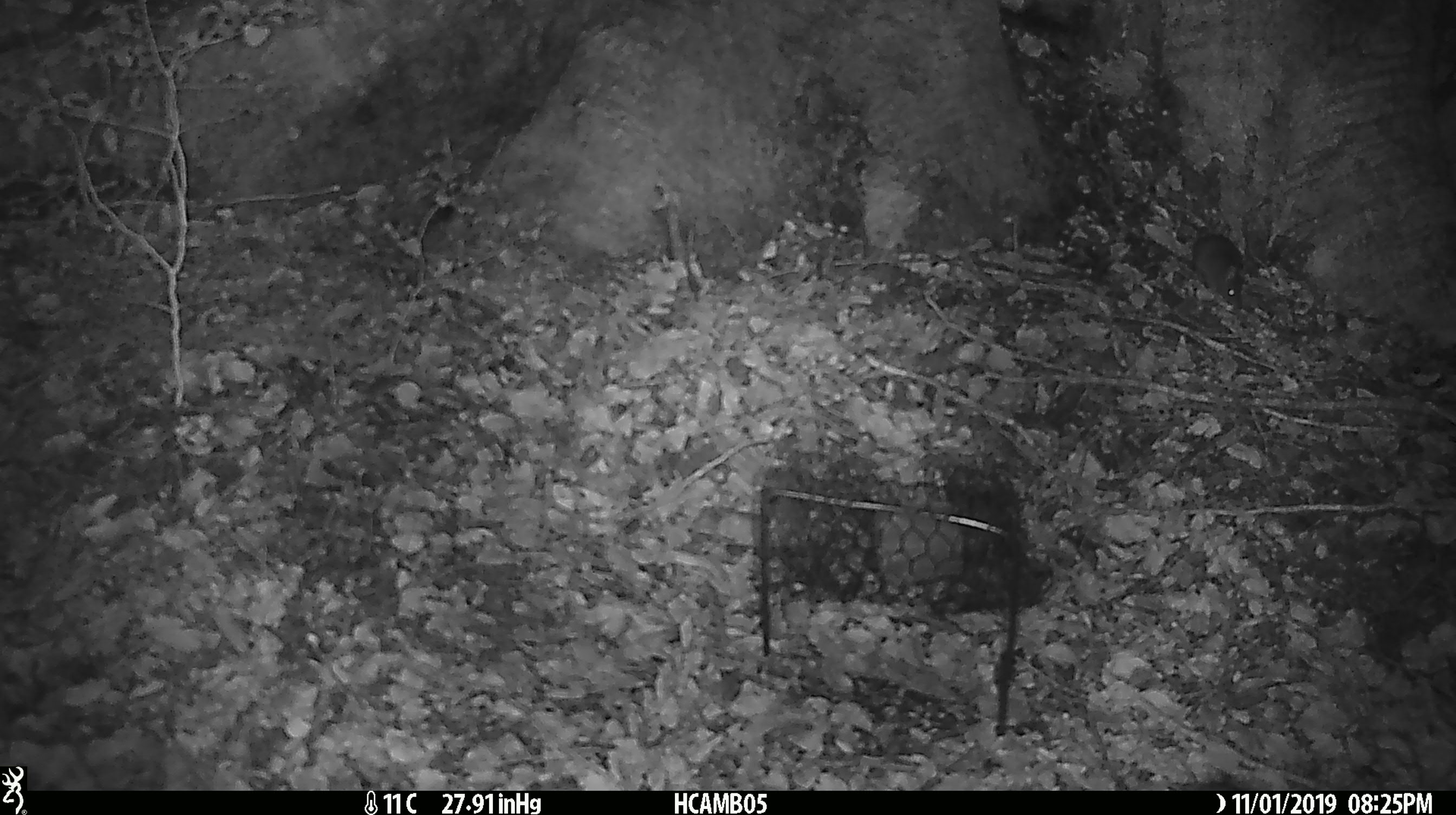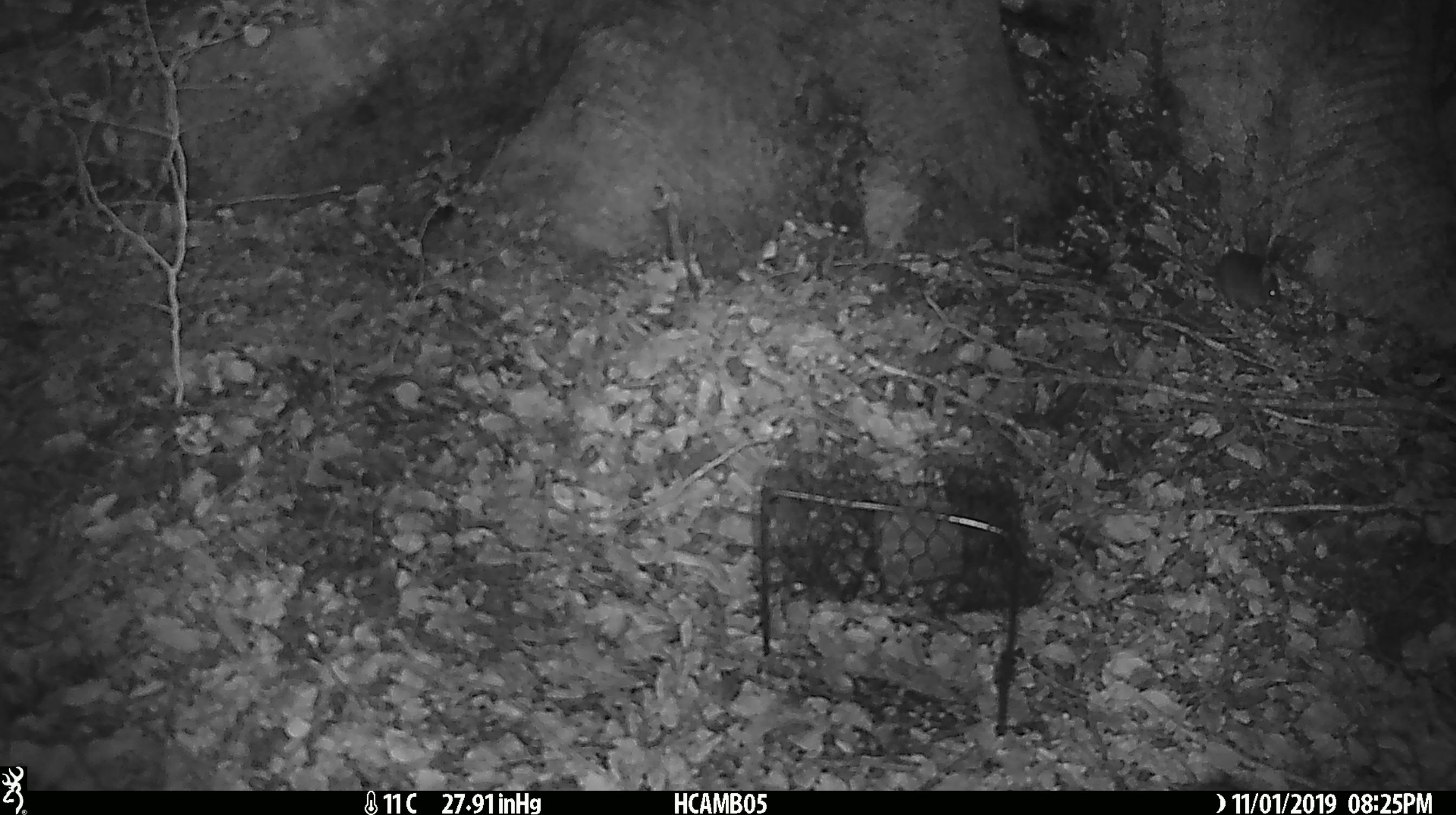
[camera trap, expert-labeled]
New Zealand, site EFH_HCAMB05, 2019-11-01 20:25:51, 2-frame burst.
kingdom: Animalia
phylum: Chordata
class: Mammalia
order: Rodentia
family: Muridae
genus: Mus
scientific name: Mus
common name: mouse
Mouse (Mus).